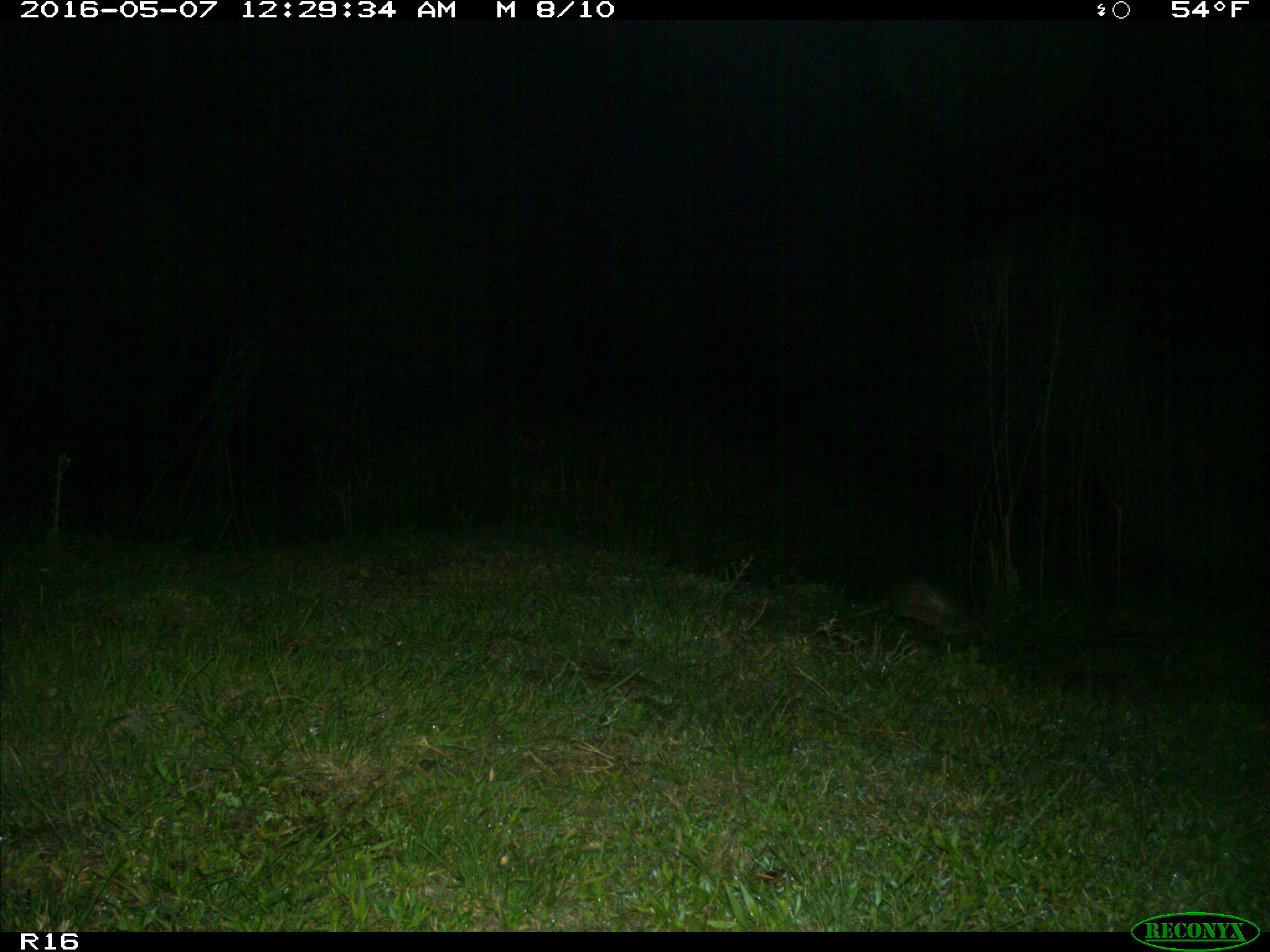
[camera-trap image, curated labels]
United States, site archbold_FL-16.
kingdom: Animalia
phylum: Chordata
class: Mammalia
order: Cingulata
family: Dasypodidae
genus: Dasypus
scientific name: Dasypus novemcinctus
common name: nine-banded armadillo